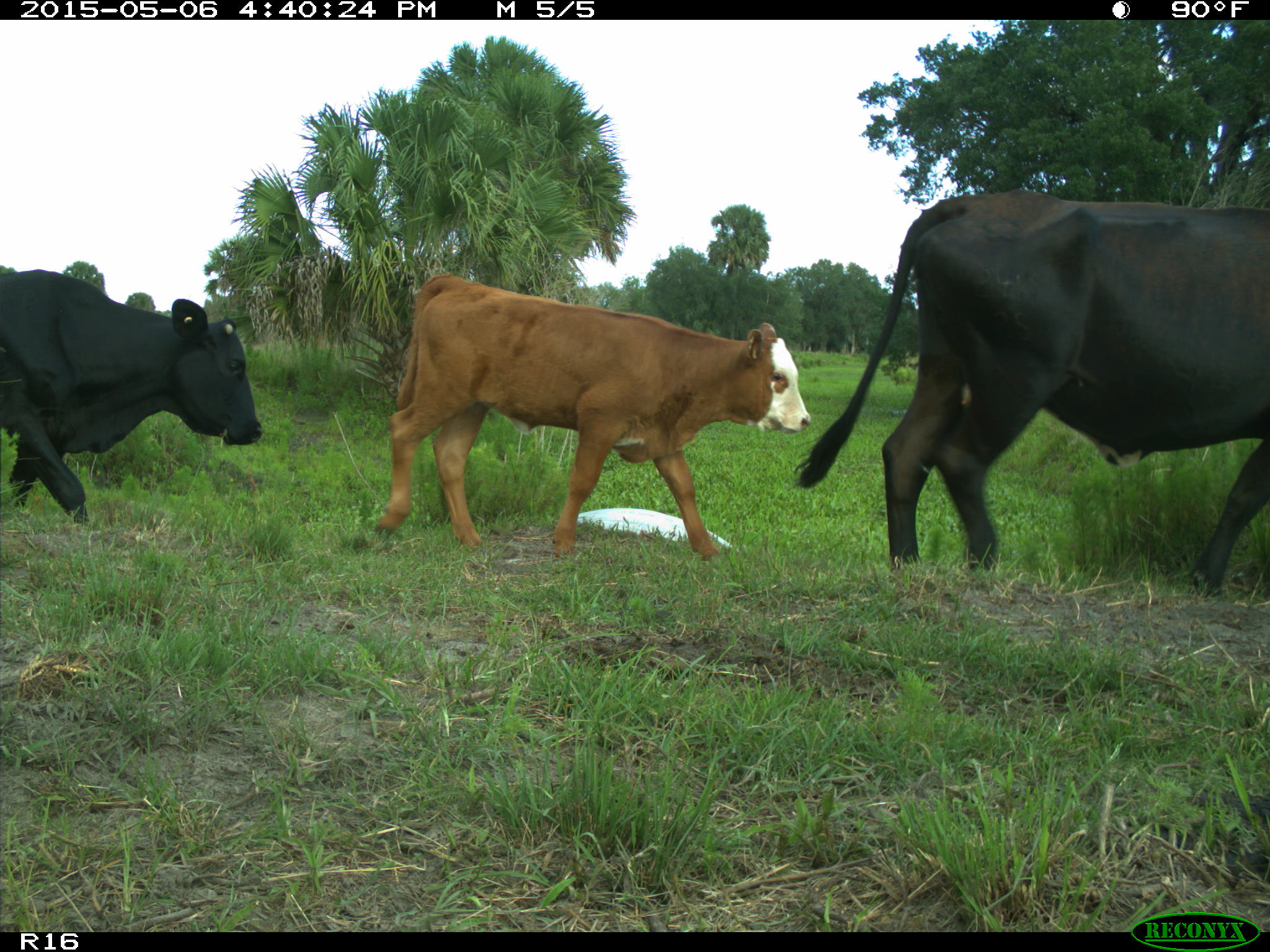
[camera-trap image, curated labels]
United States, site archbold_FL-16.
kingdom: Animalia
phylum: Chordata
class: Mammalia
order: Artiodactyla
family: Bovidae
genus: Bos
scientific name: Bos taurus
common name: domestic cow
Bos taurus (domestic cow).